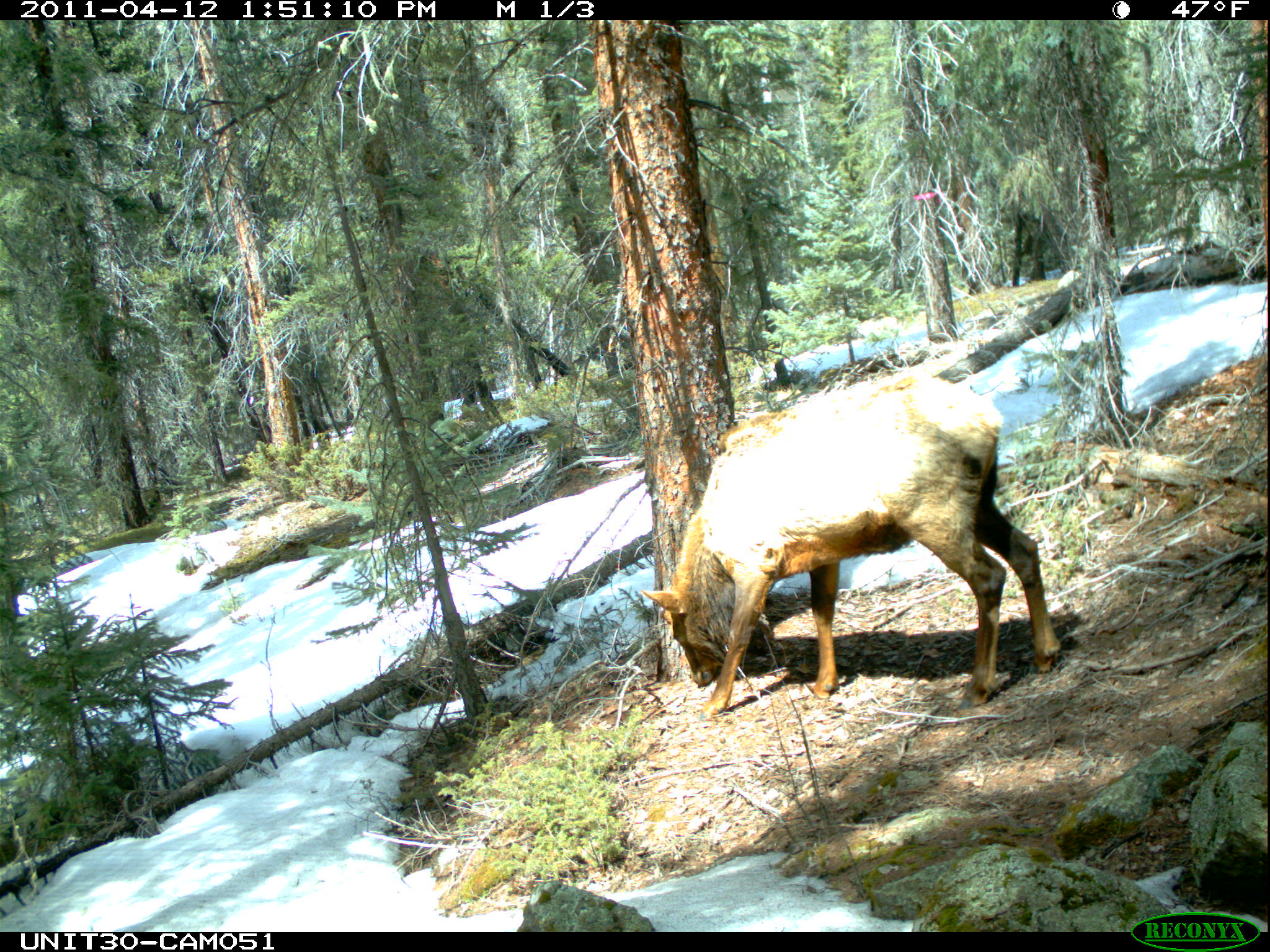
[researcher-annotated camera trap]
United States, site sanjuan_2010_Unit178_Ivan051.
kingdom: Animalia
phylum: Chordata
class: Mammalia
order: Artiodactyla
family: Cervidae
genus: Cervus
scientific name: Cervus elaphus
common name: red deer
Cervus elaphus (red deer).